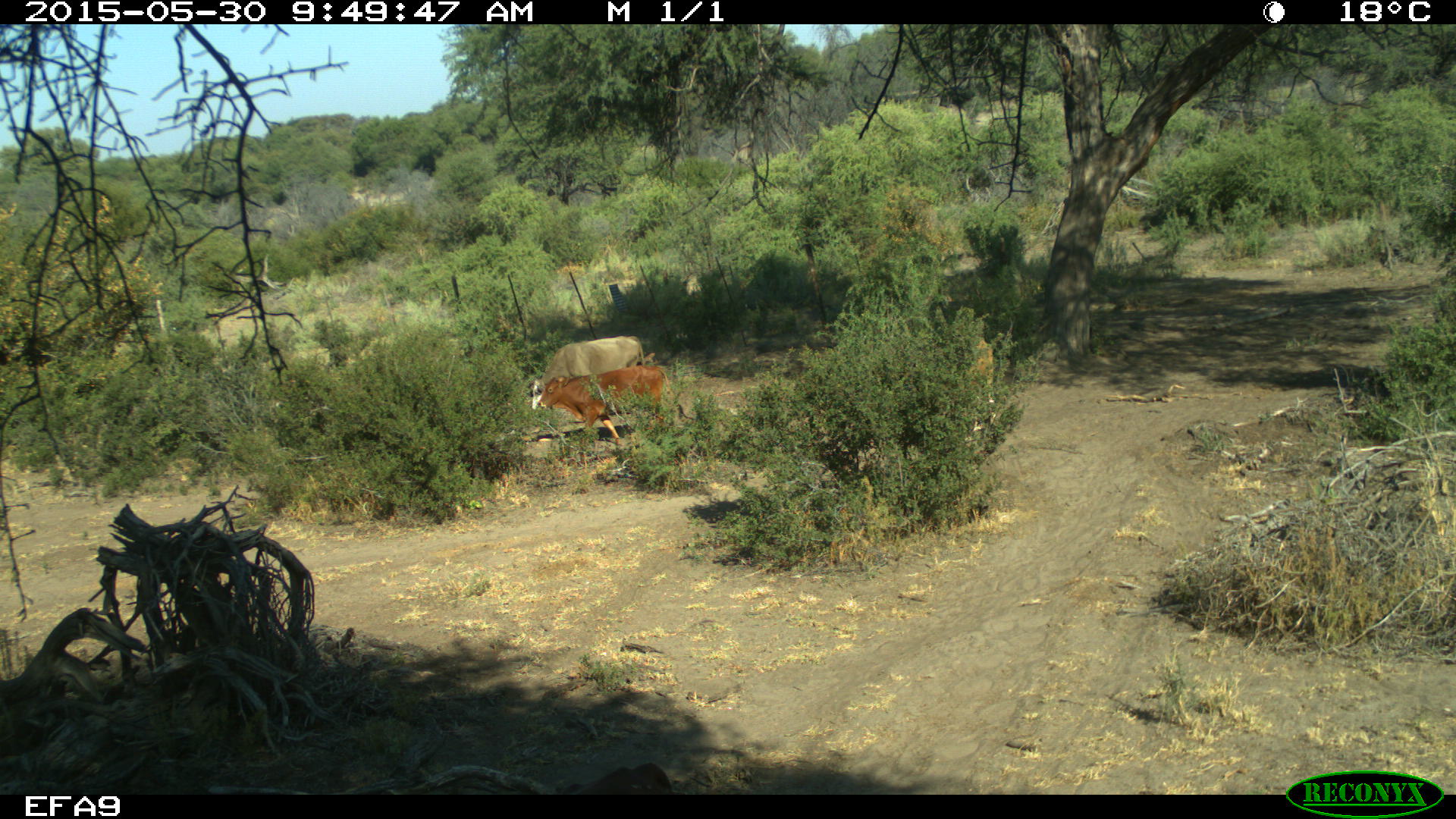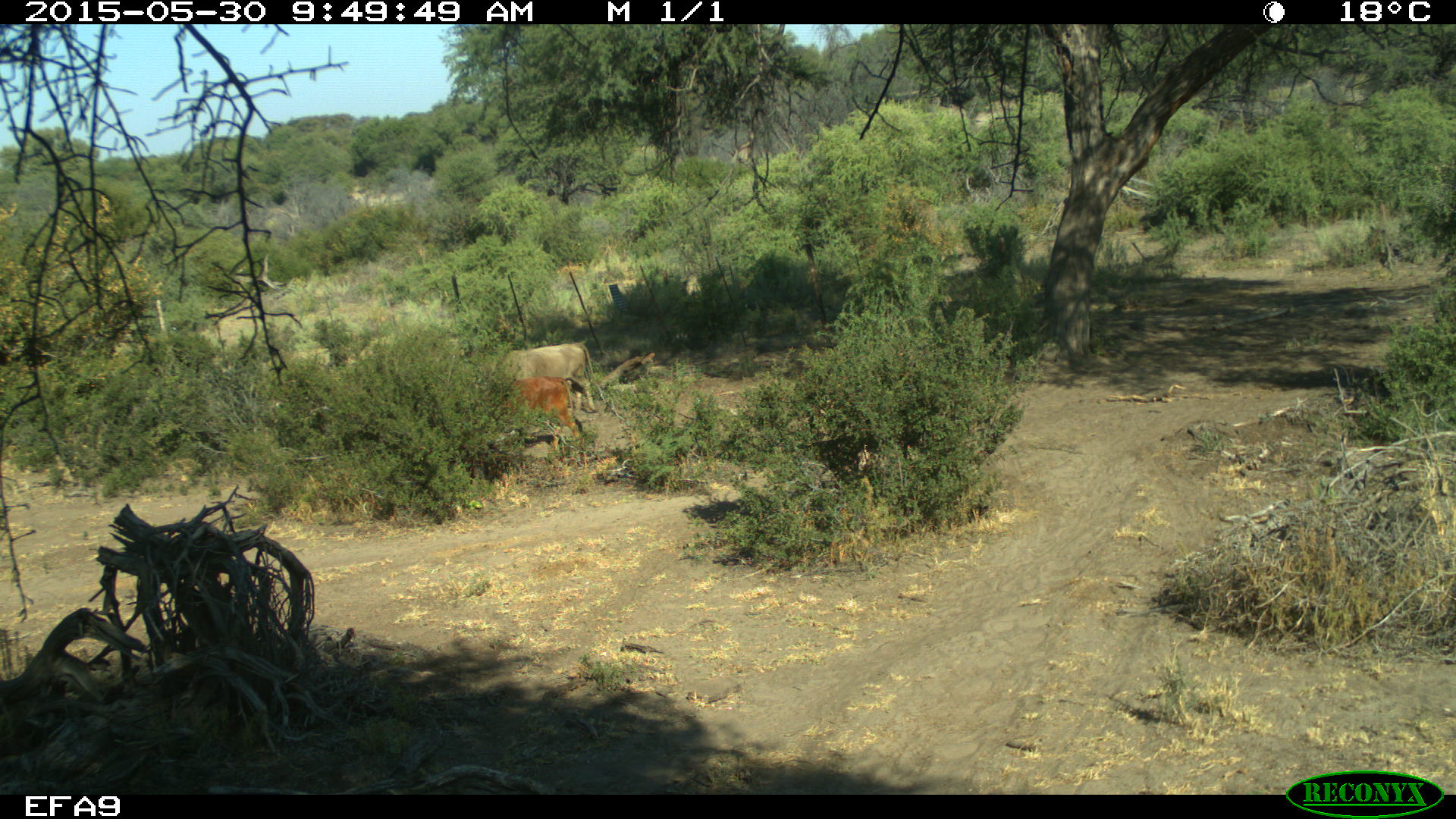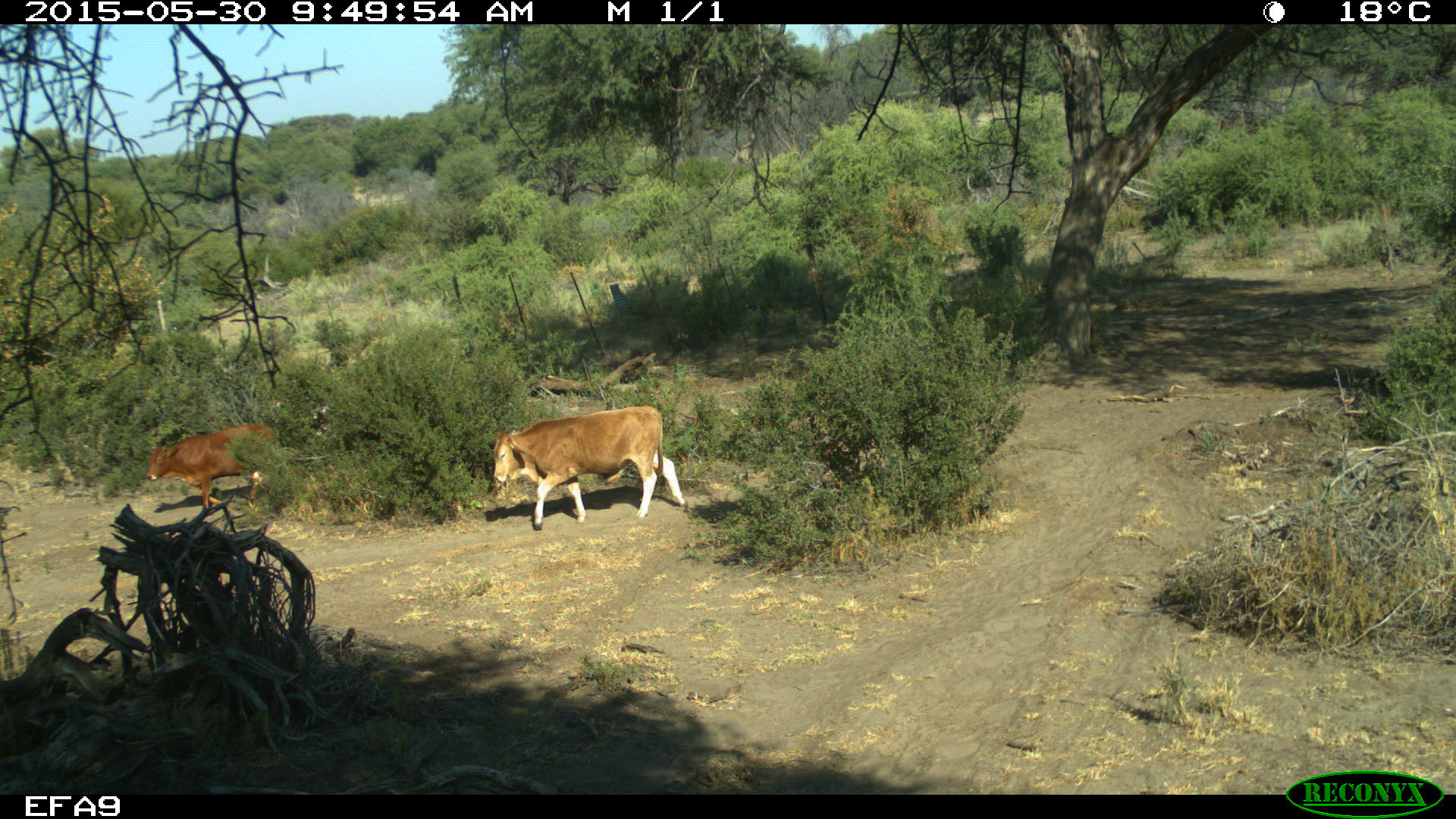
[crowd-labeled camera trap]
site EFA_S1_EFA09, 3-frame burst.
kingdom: Animalia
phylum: Chordata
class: Mammalia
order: Artiodactyla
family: Bovidae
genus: Bos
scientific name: Bos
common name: cattle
Cattle (Bos), count 3. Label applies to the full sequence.